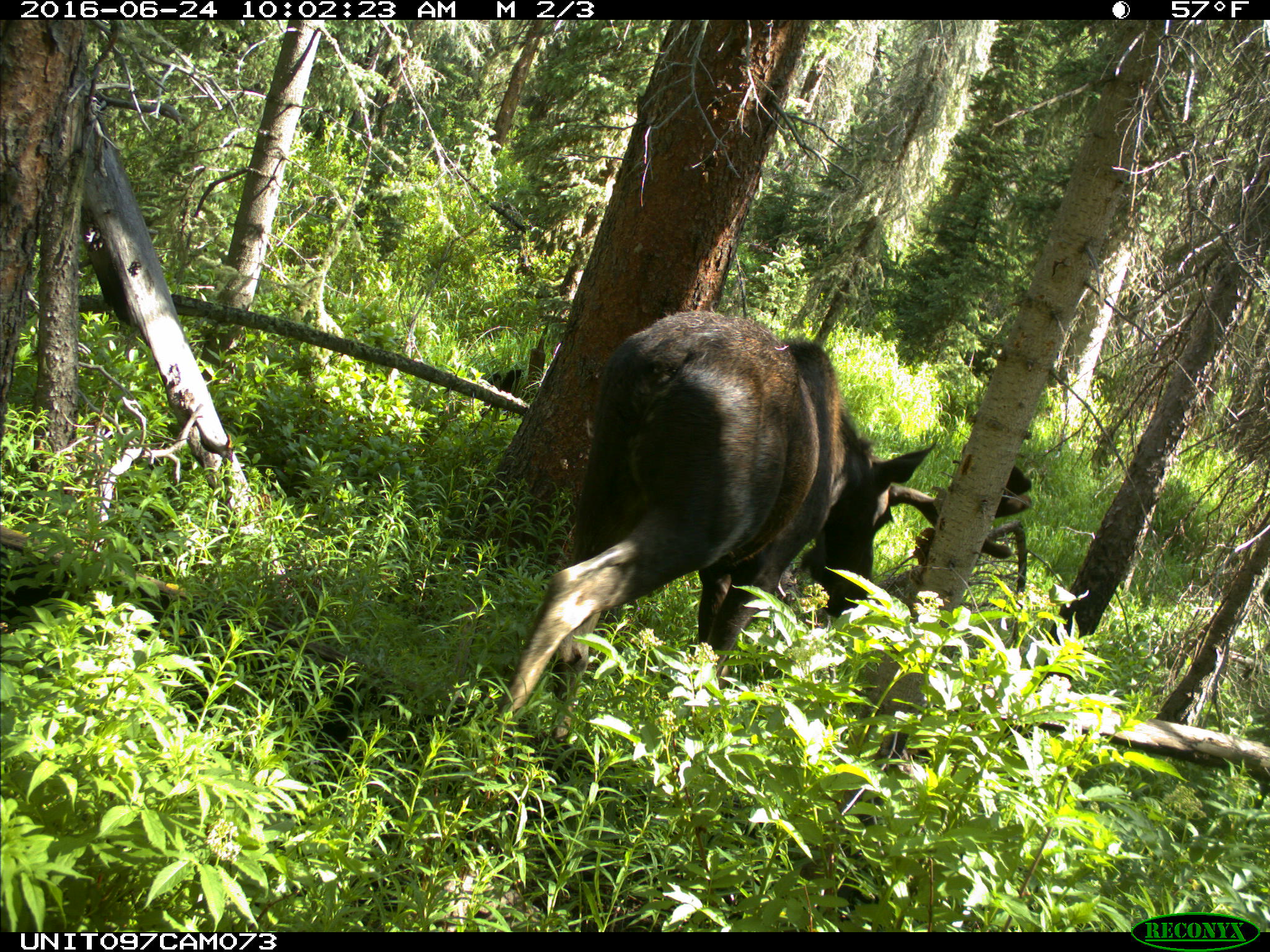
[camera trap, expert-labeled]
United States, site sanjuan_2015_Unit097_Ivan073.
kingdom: Animalia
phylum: Chordata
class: Mammalia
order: Artiodactyla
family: Cervidae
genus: Alces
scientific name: Alces alces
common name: moose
Alces alces (moose).